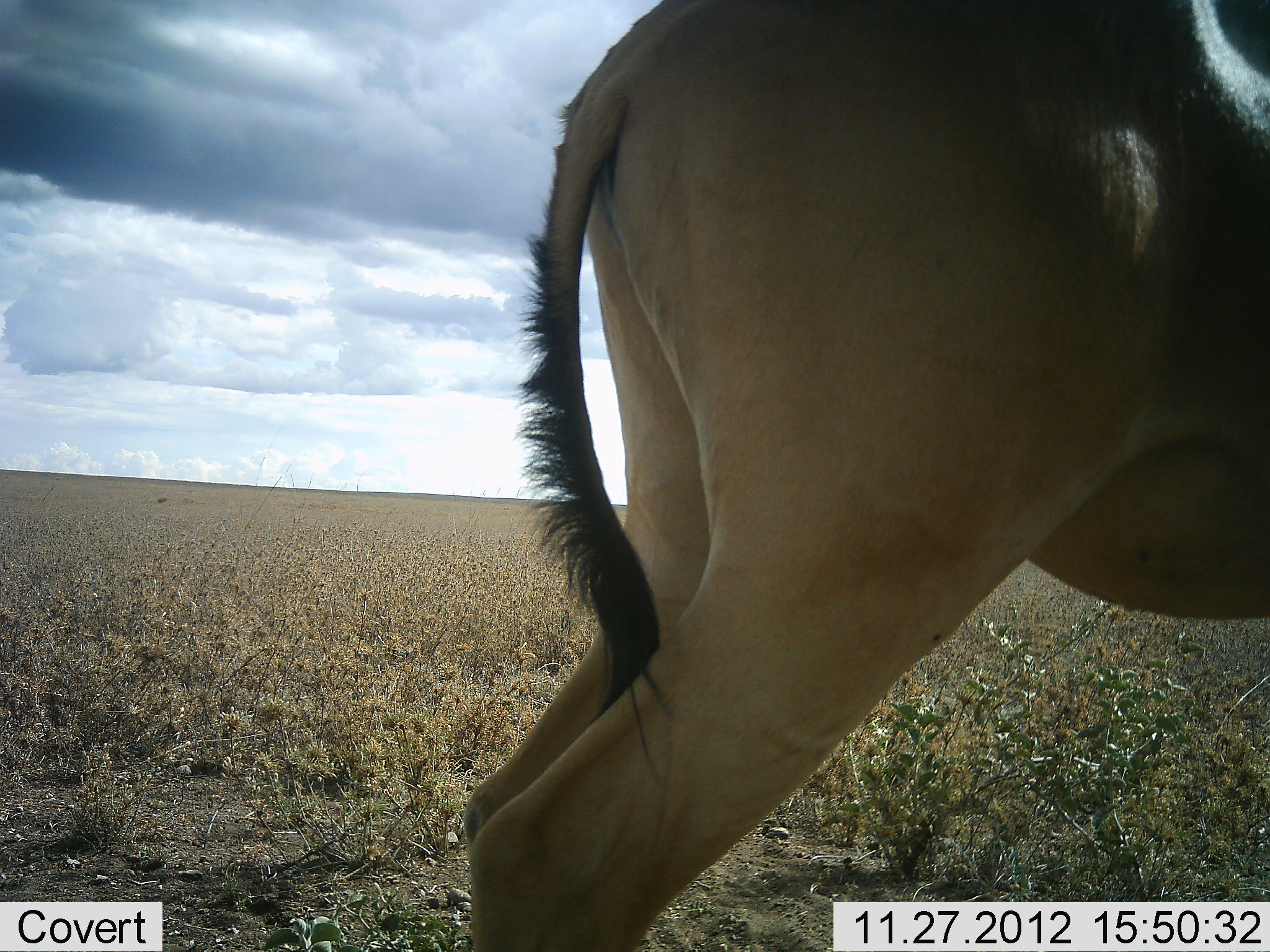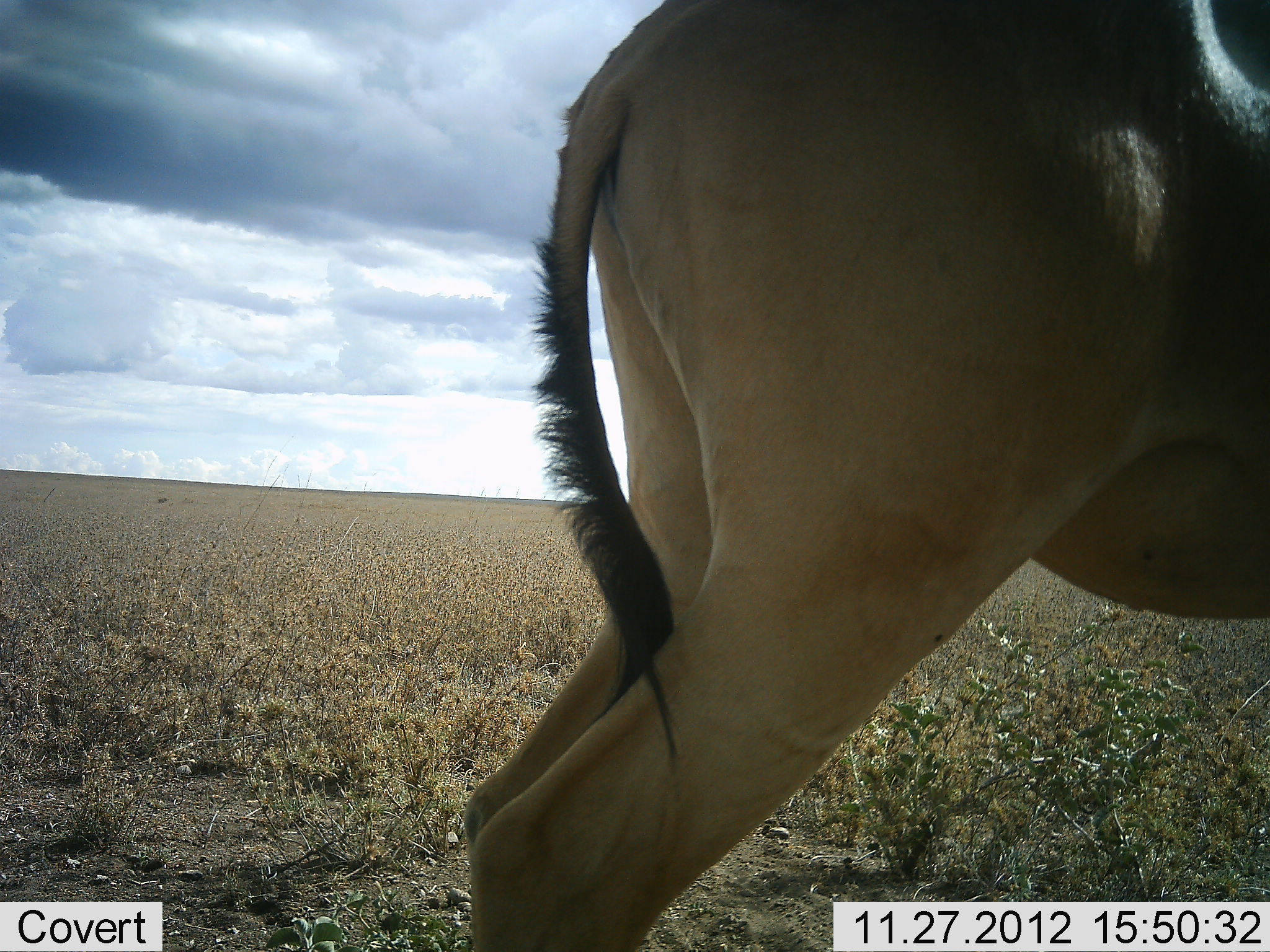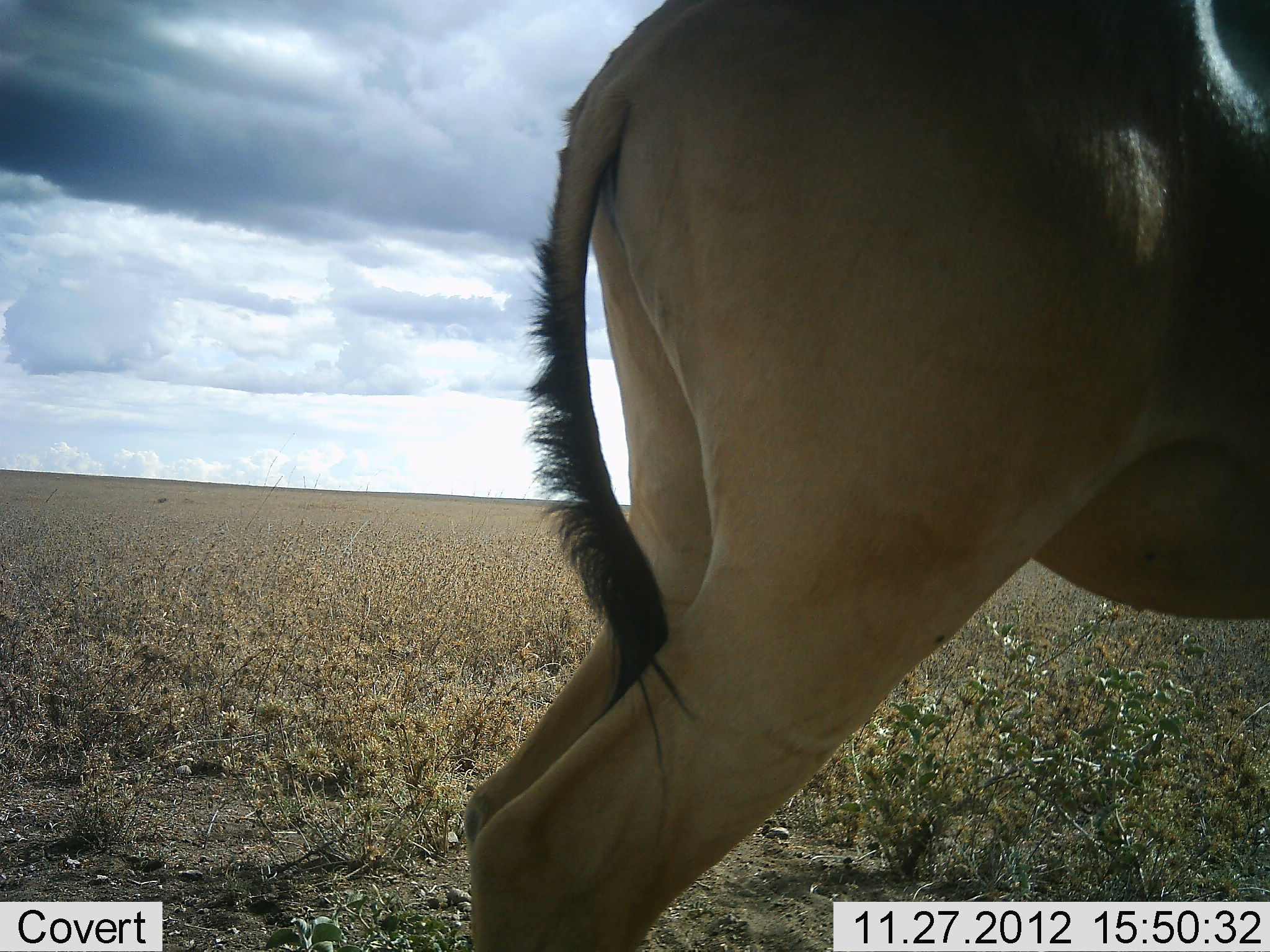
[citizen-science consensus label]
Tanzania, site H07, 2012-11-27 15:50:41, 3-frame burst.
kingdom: Animalia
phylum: Chordata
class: Mammalia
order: Artiodactyla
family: Bovidae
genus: Alcelaphus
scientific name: Alcelaphus buselaphus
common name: hartebeest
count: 1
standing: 100%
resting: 0%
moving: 0%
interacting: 0%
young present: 0%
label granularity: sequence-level